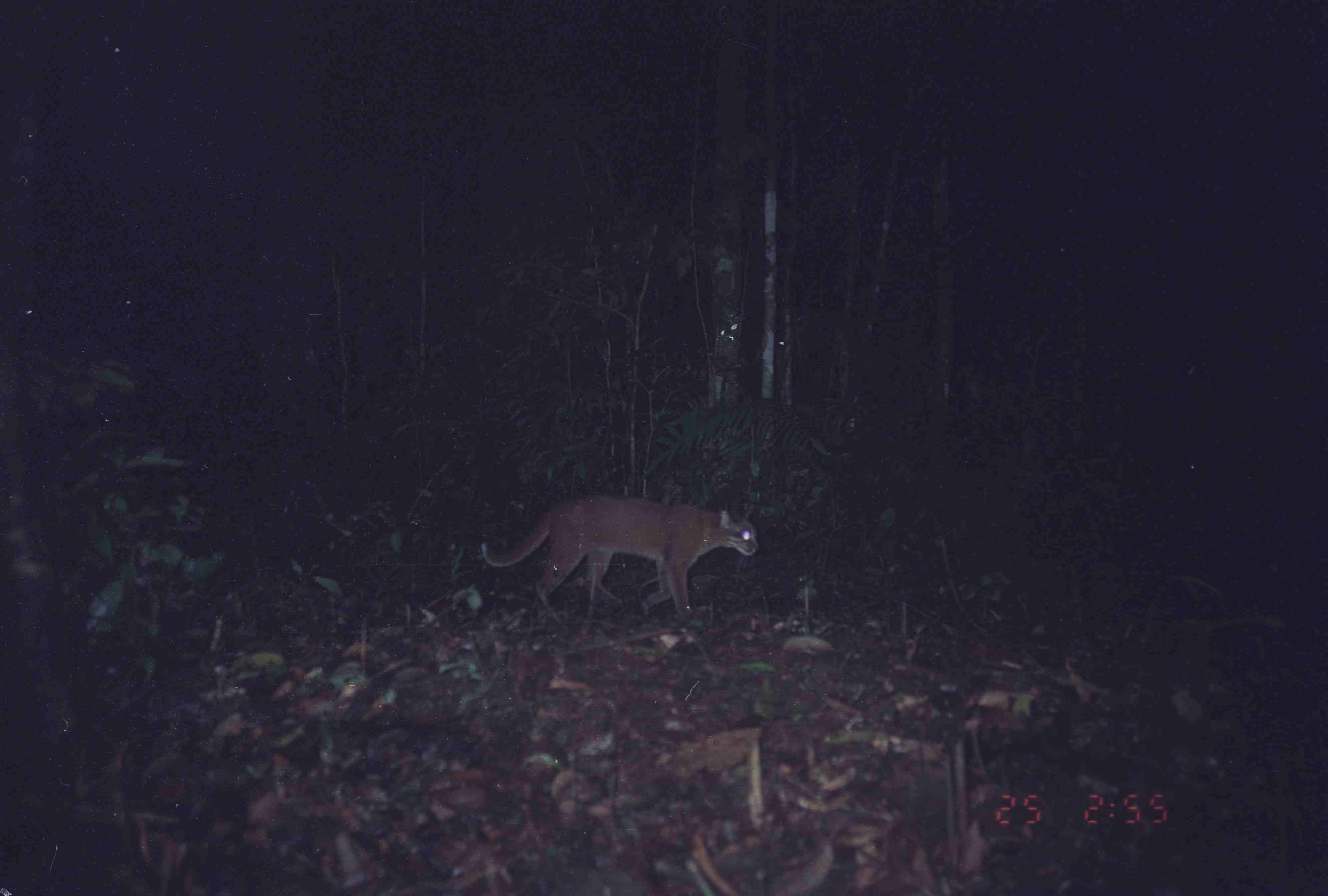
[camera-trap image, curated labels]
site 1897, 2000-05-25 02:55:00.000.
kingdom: Animalia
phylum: Chordata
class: Mammalia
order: Carnivora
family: Felidae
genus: Catopuma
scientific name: Catopuma temminckii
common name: asian golden cat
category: pardofelis temminckii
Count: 1.